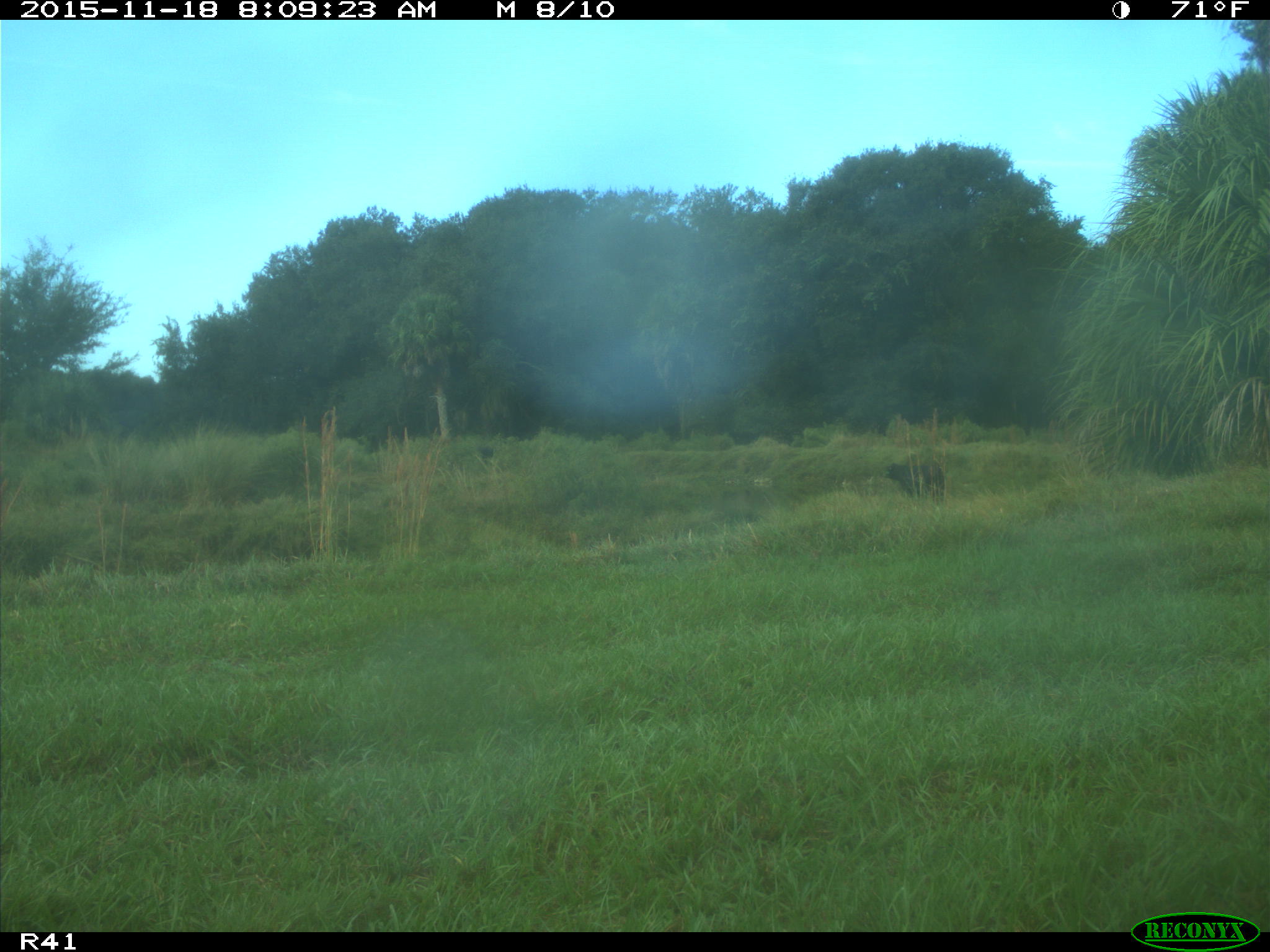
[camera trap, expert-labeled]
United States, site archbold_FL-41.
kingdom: Animalia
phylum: Chordata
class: Mammalia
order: Artiodactyla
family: Bovidae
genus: Bos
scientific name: Bos taurus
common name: domestic cow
Bos taurus (domestic cow).